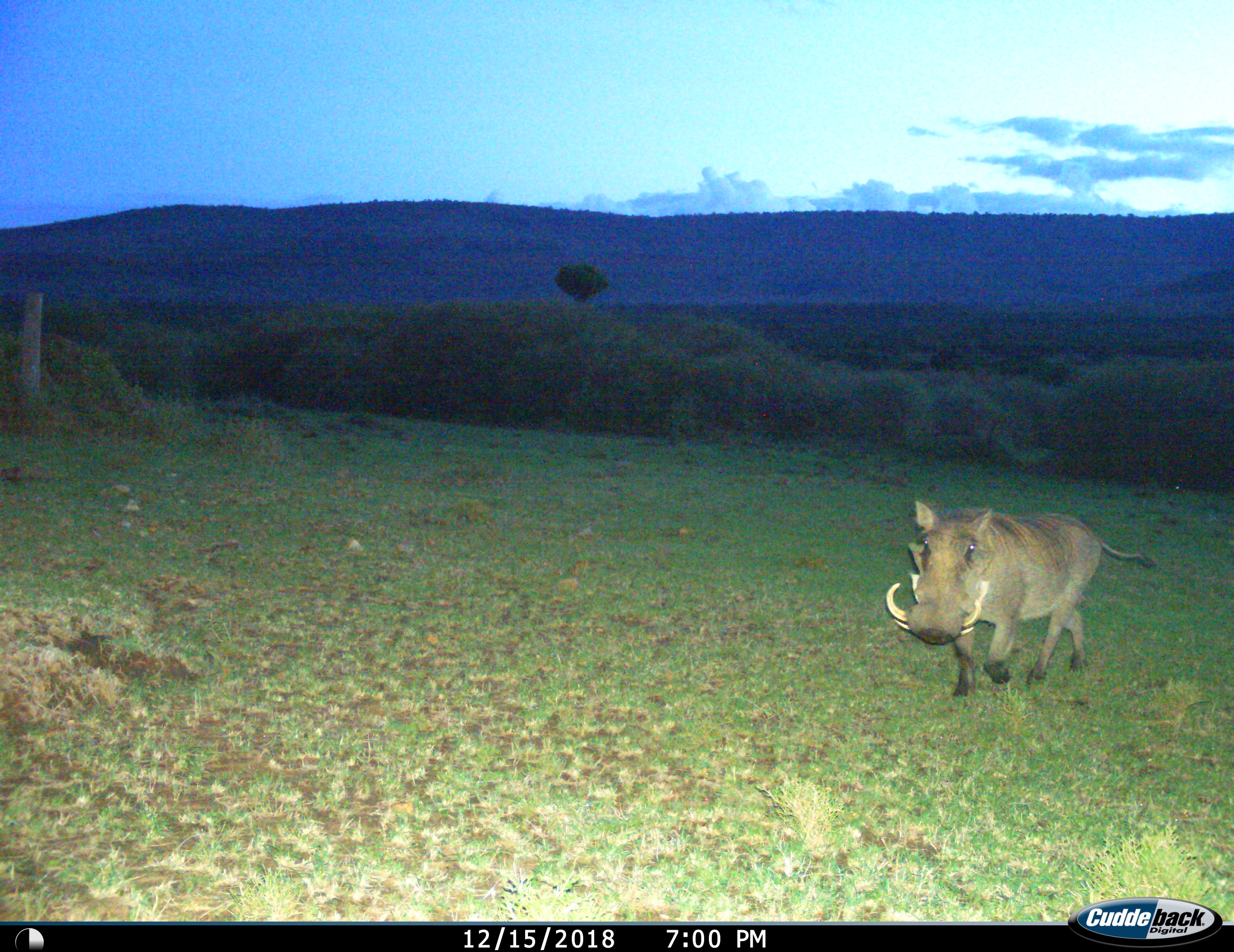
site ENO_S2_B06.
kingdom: Animalia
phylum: Chordata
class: Mammalia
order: Artiodactyla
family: Suidae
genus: Phacochoerus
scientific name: Phacochoerus africanus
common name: warthog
Warthog (Phacochoerus africanus), count 1. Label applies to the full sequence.